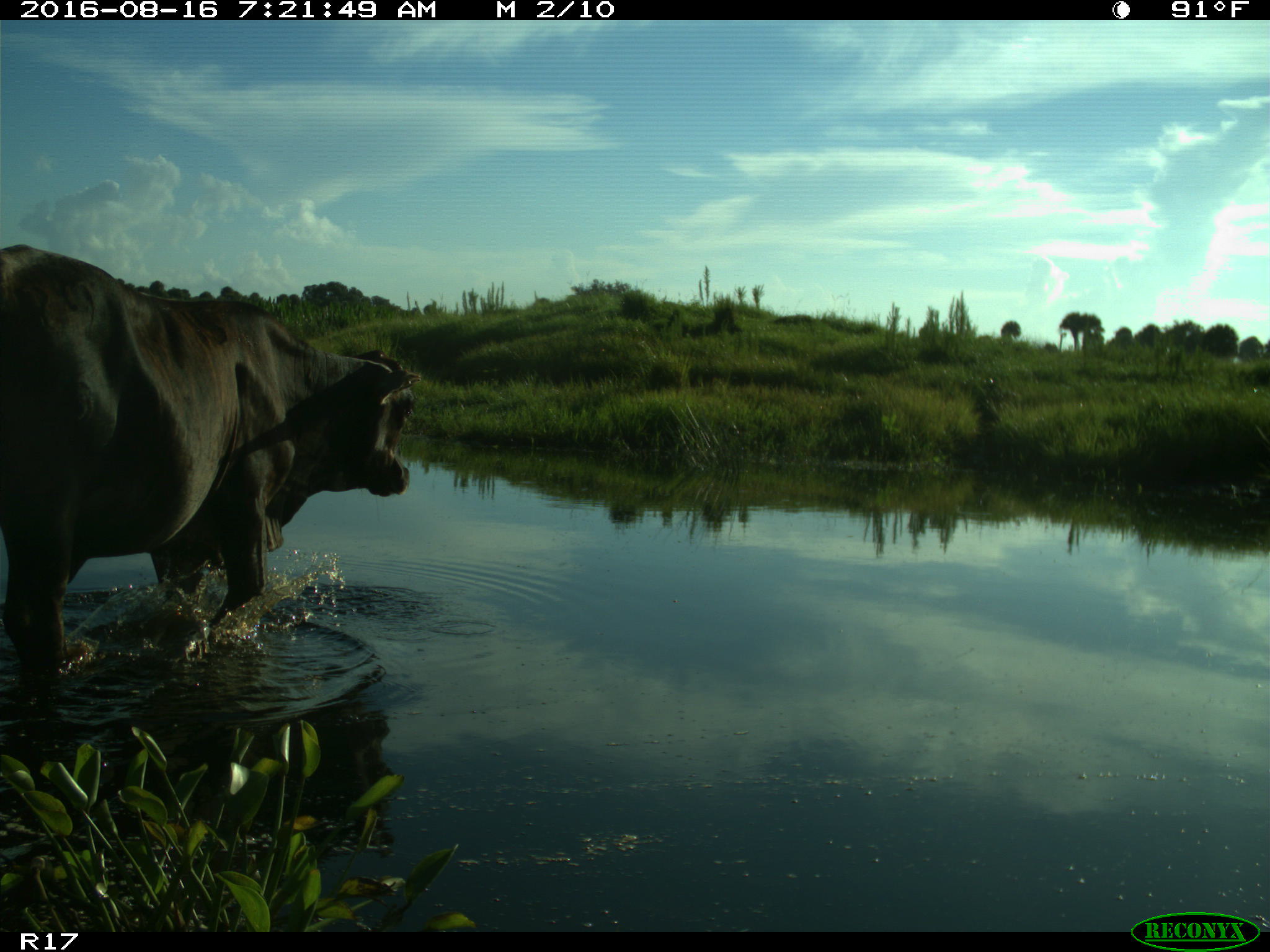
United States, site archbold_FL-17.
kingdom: Animalia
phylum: Chordata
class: Mammalia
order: Artiodactyla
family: Bovidae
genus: Bos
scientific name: Bos taurus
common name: domestic cow